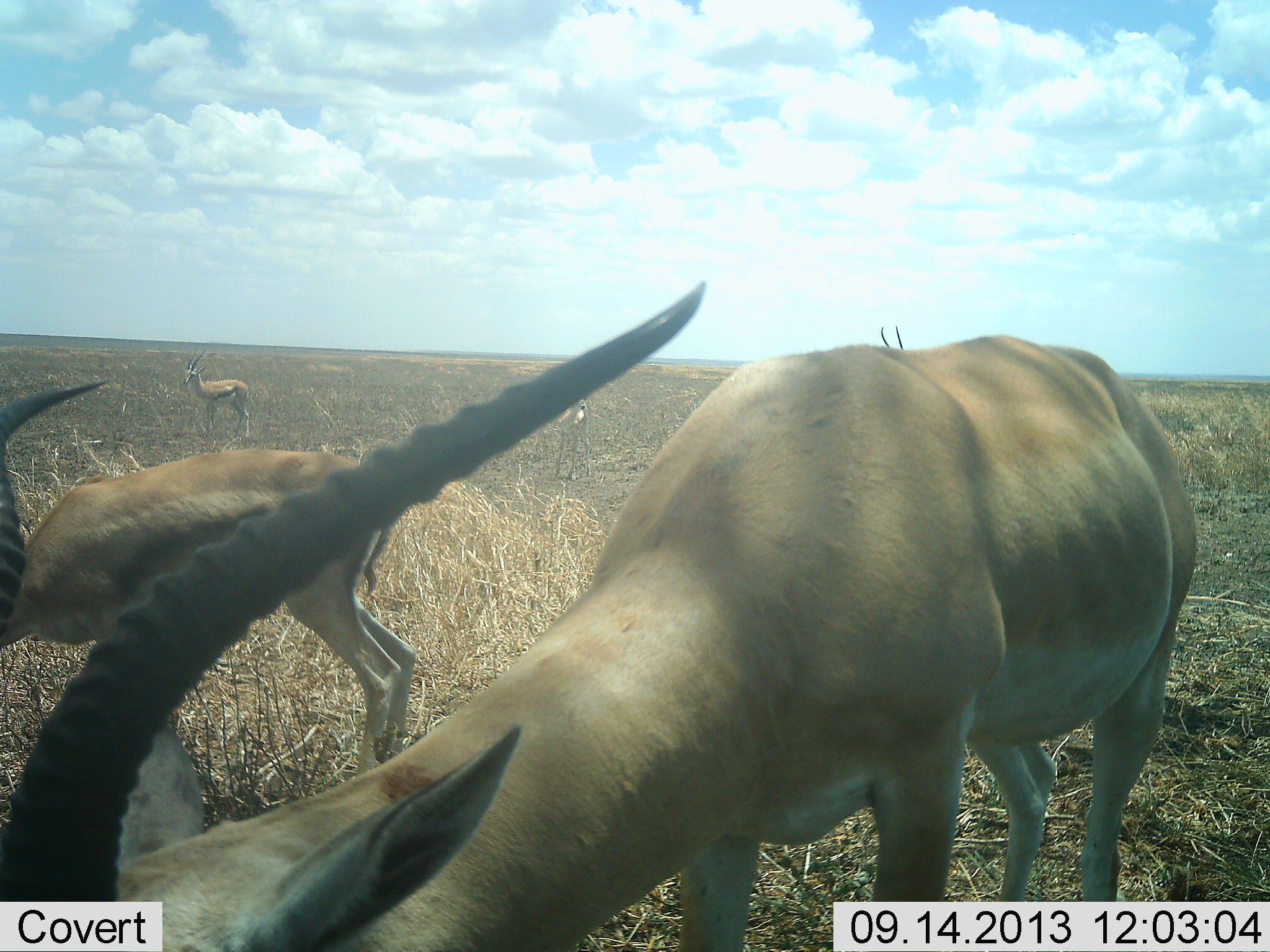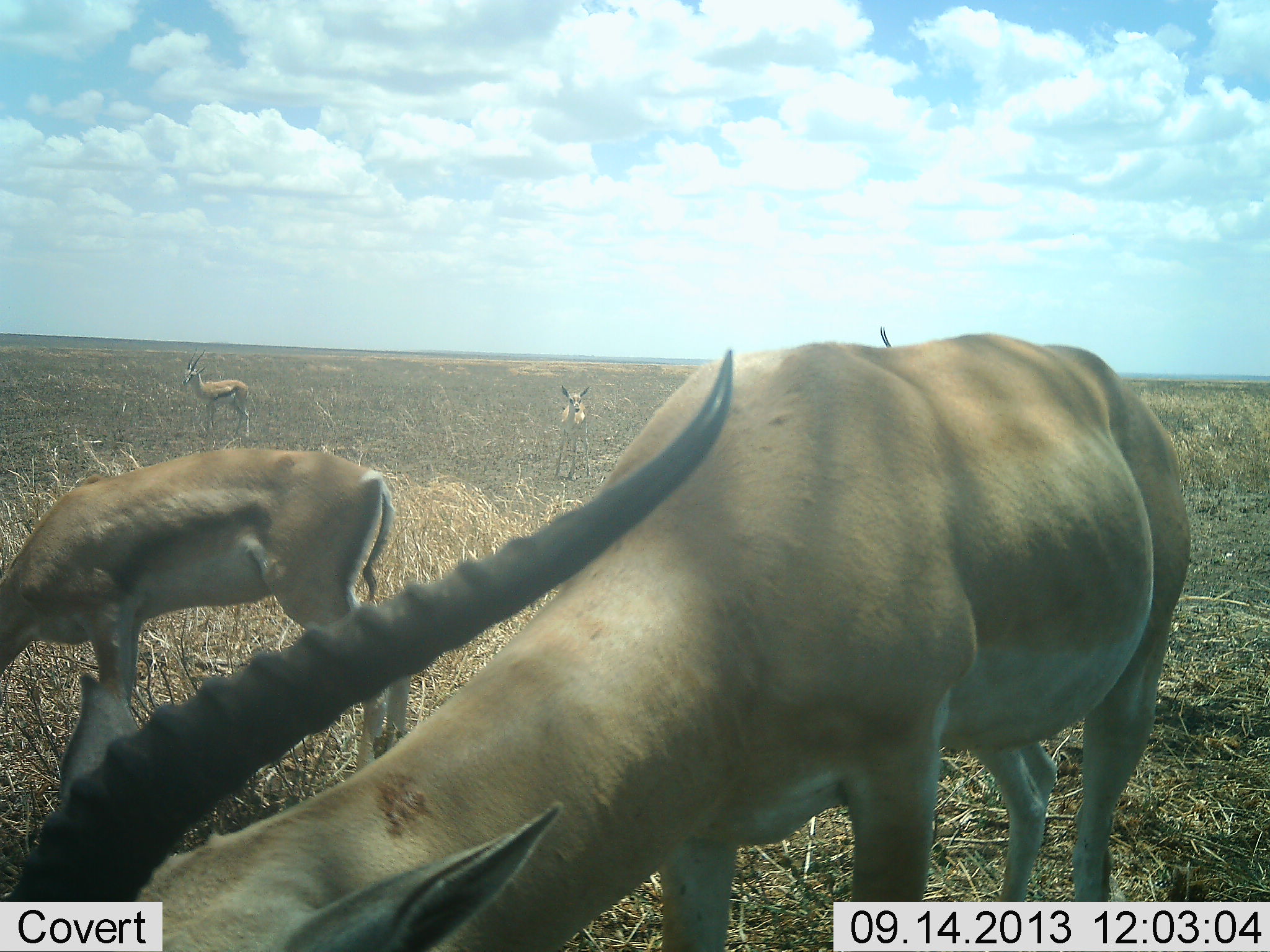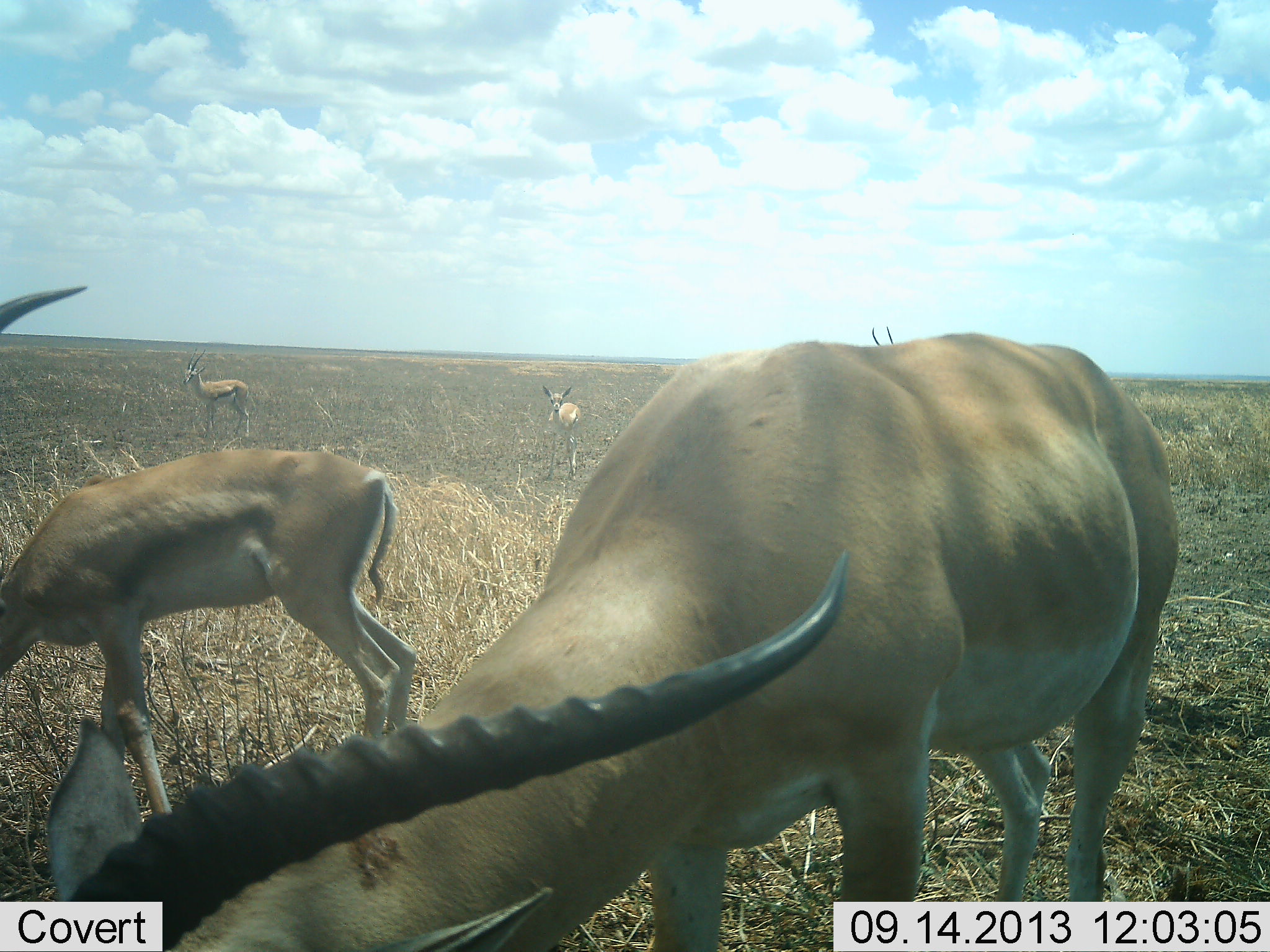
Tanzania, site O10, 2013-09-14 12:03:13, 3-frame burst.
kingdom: Animalia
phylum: Chordata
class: Mammalia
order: Artiodactyla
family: Bovidae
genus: Nanger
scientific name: Nanger granti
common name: grant's gazelle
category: gazellegrants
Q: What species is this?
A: Gazellegrants (grant's gazelle) (Nanger granti).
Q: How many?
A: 4.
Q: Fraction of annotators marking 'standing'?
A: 67%.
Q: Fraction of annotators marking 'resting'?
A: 0%.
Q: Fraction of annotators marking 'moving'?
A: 0%.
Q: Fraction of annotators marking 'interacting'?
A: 0%.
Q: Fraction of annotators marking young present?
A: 20%.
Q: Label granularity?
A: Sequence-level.